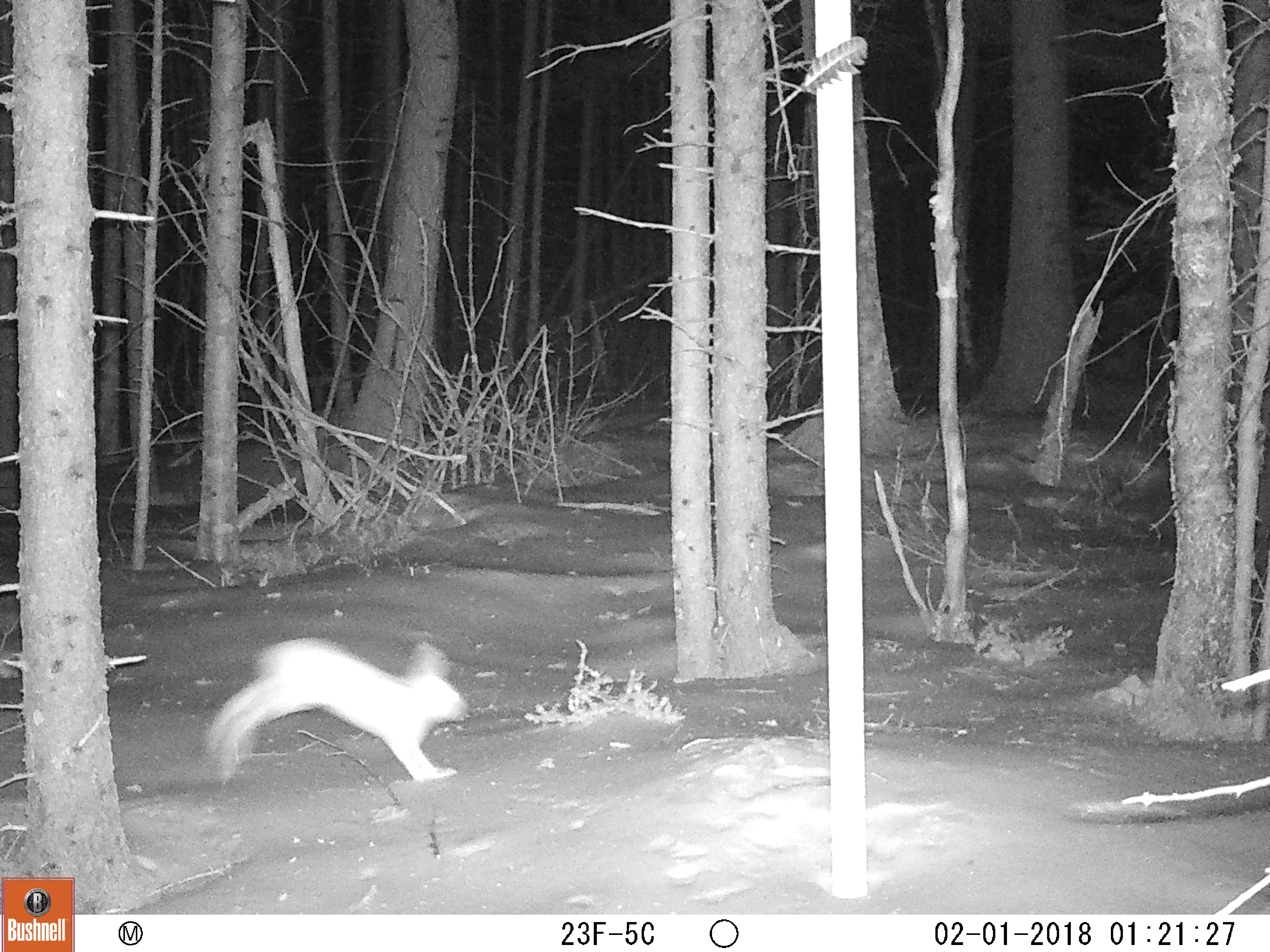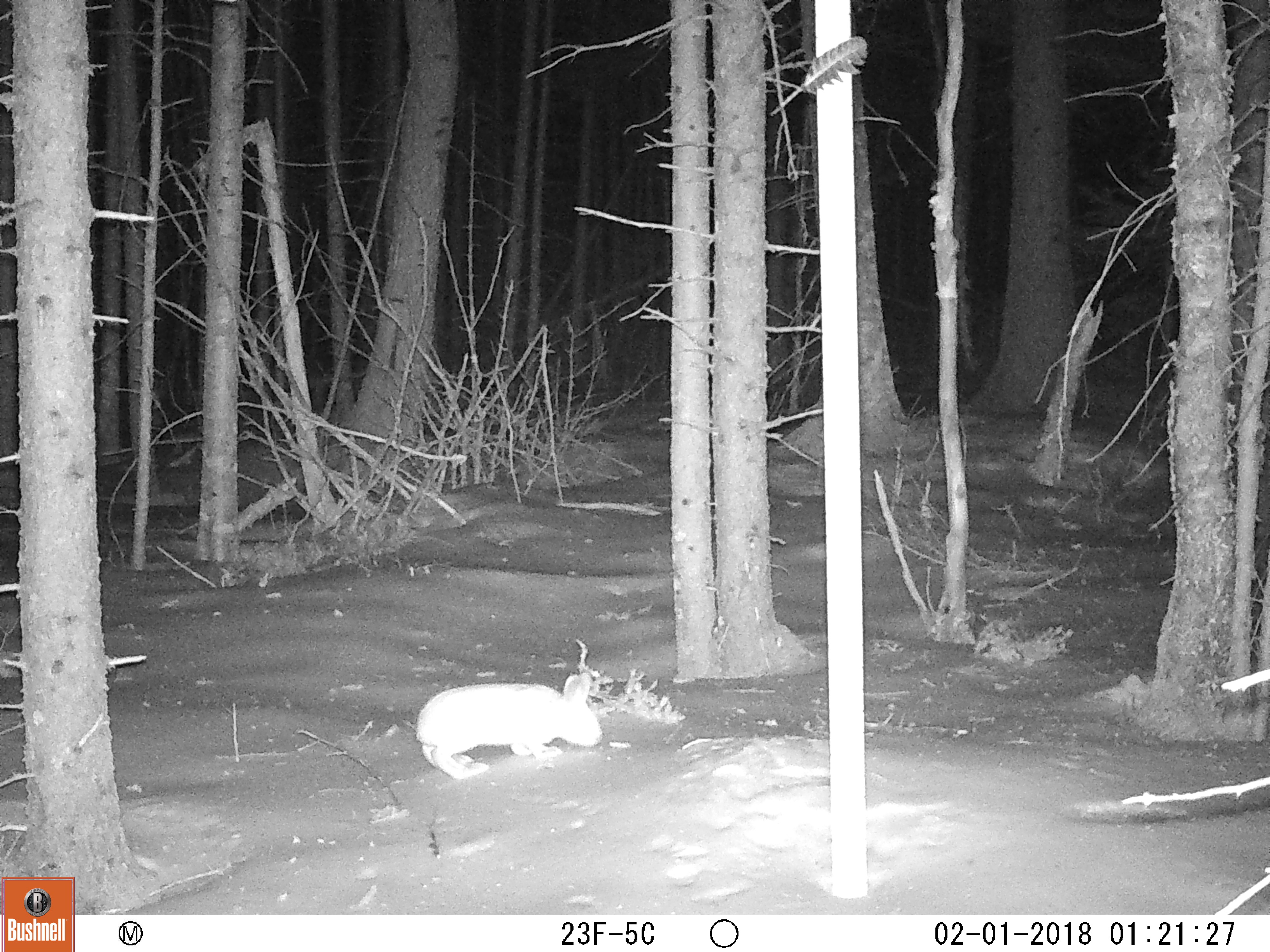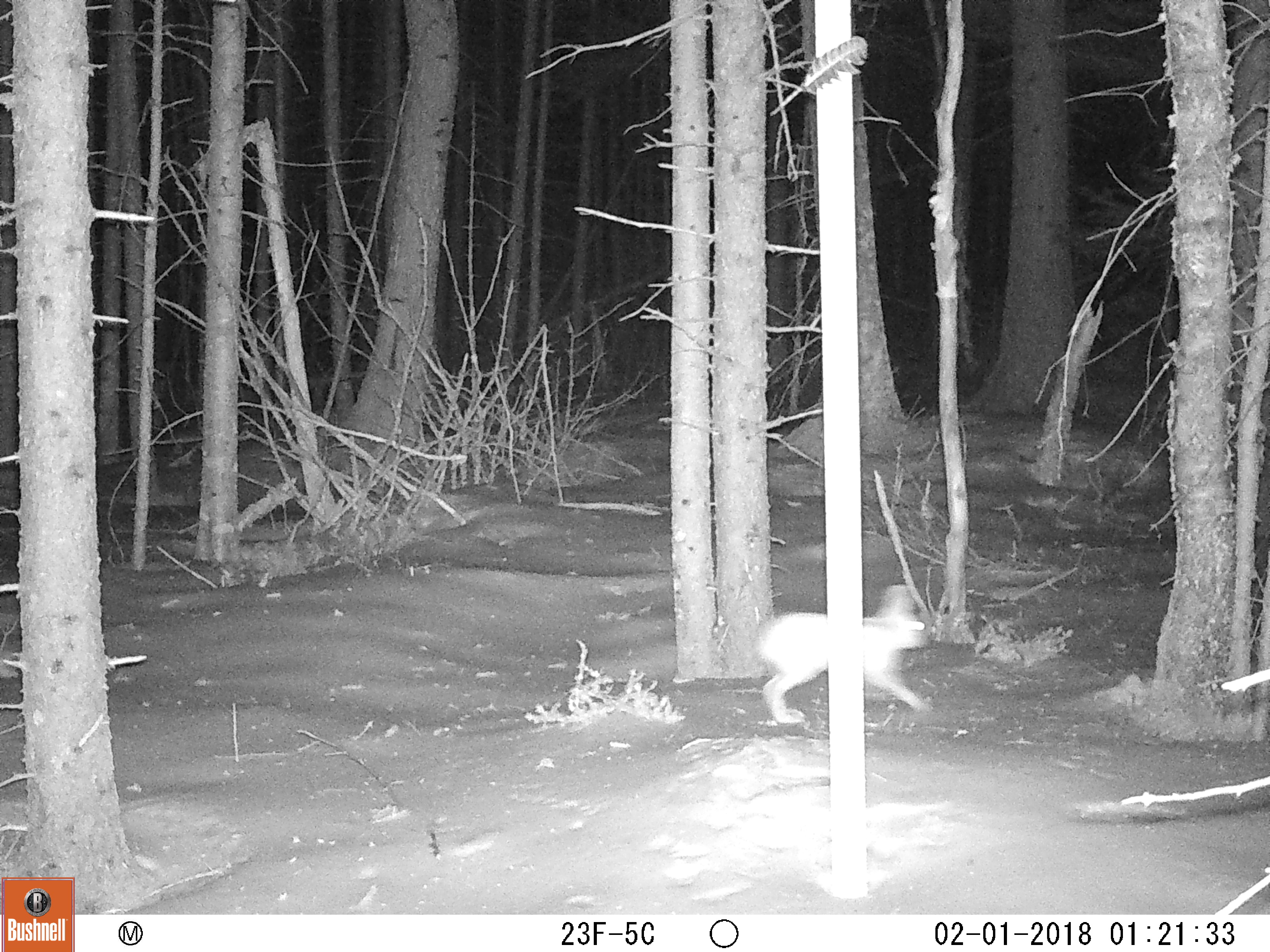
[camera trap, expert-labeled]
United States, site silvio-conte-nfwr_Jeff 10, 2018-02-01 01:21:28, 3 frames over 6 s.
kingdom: Animalia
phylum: Chordata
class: Mammalia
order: Lagomorpha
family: Leporidae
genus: Lepus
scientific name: Lepus americanus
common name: snowshoe hare